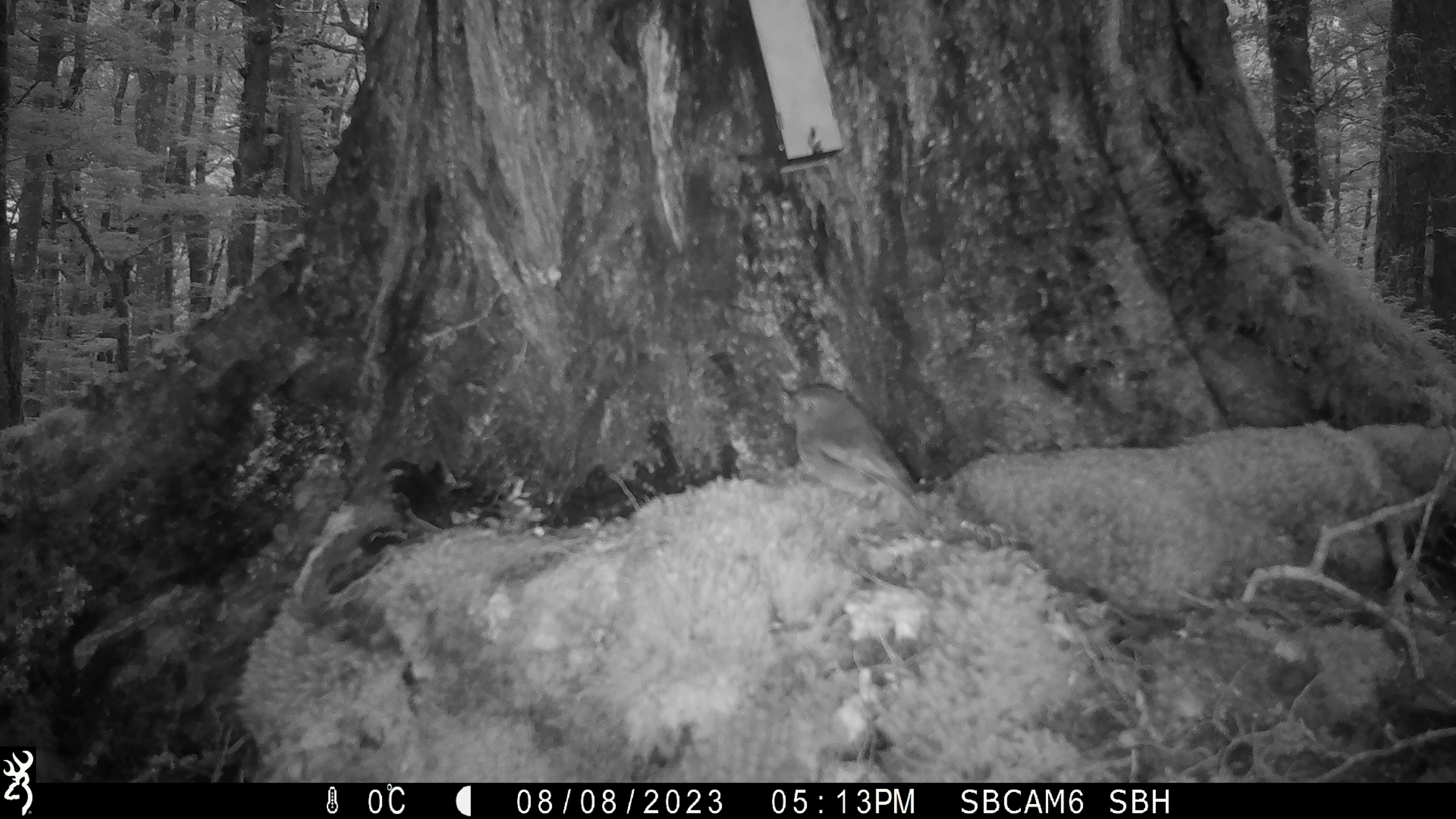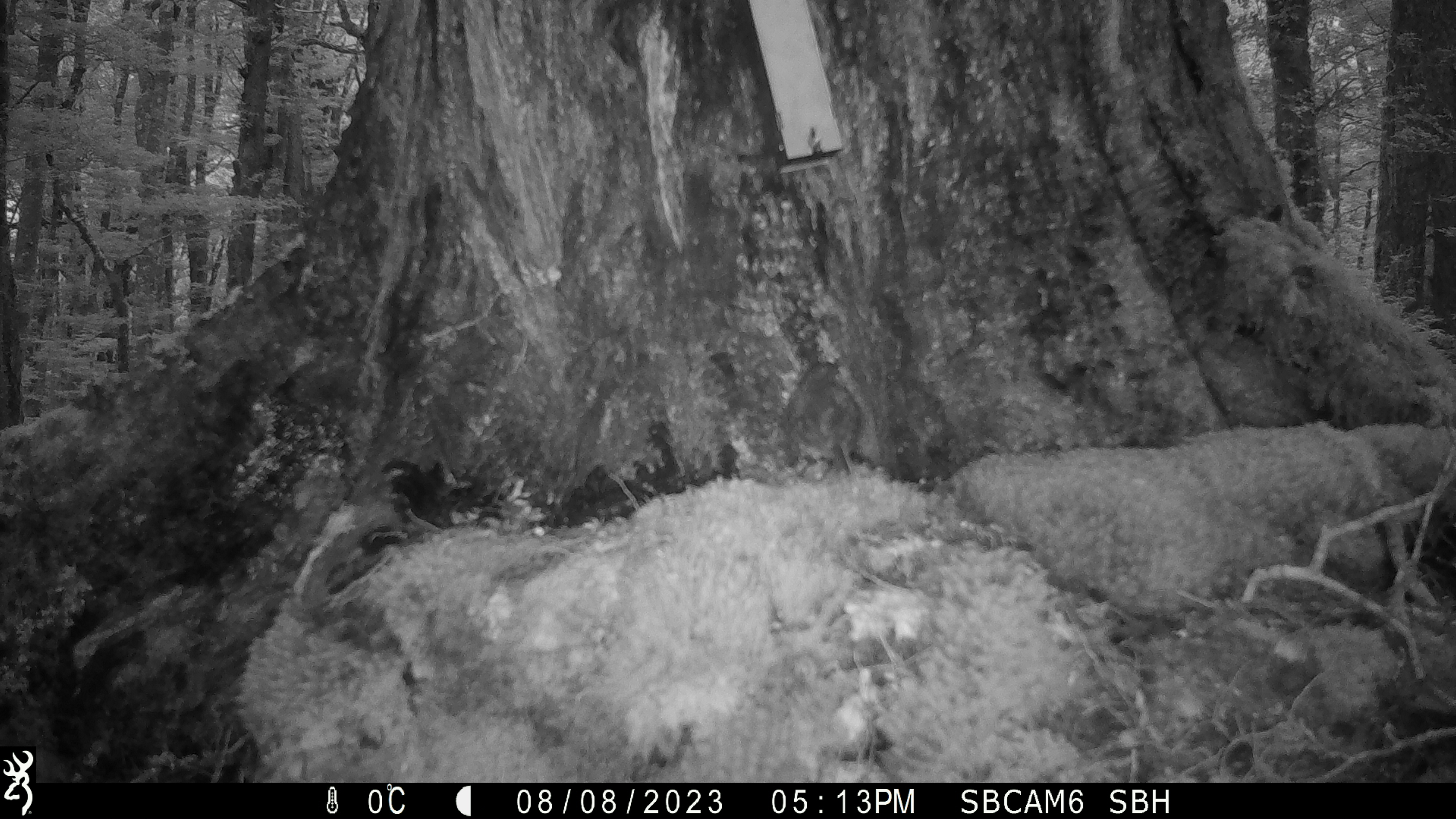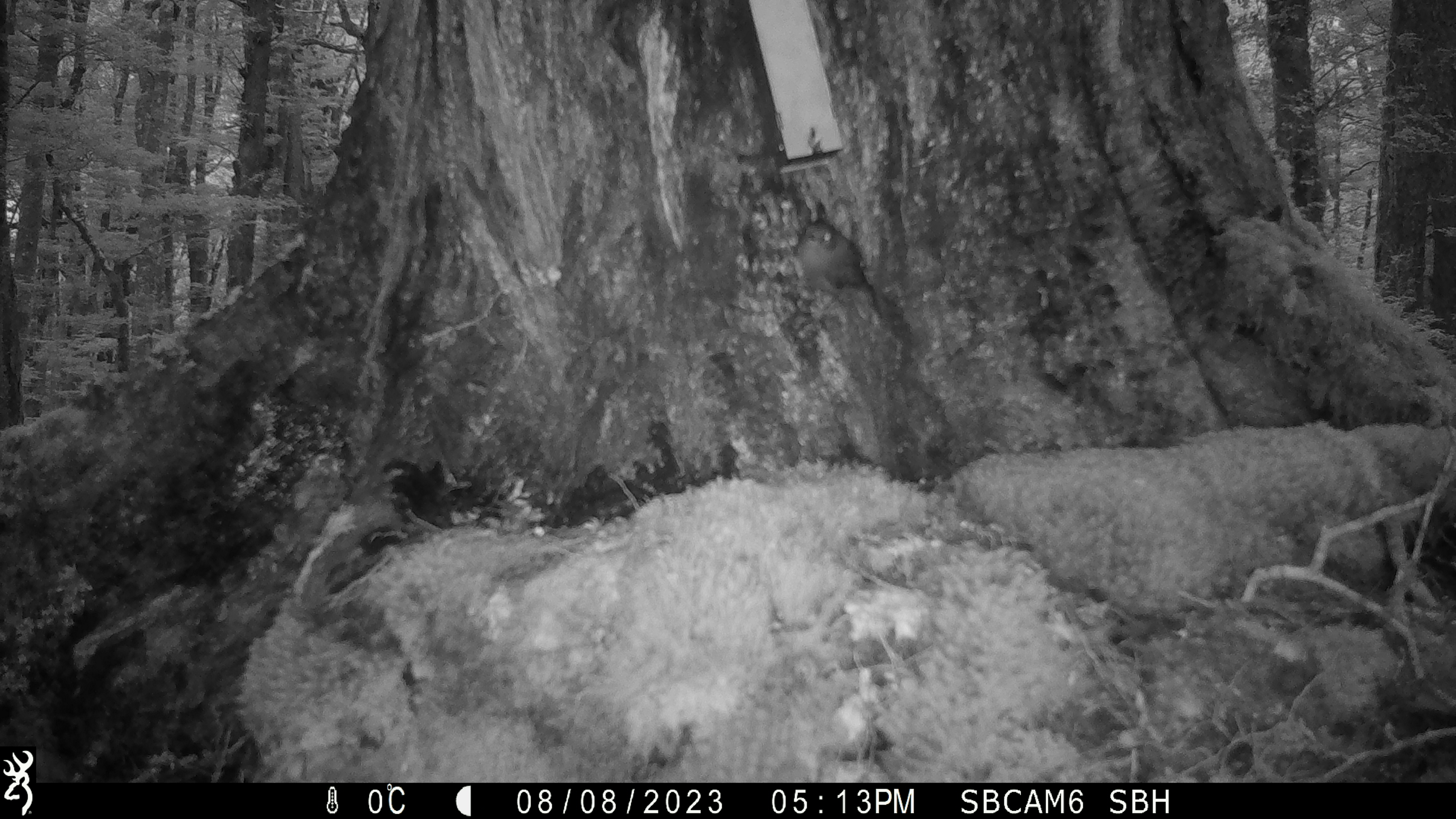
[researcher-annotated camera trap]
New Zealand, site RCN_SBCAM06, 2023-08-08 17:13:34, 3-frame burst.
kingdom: Animalia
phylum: Chordata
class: Aves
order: Passeriformes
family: Petroicidae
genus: Petroica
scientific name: Petroica australis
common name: new zealand robin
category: robin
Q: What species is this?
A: Robin (new zealand robin) (Petroica australis).